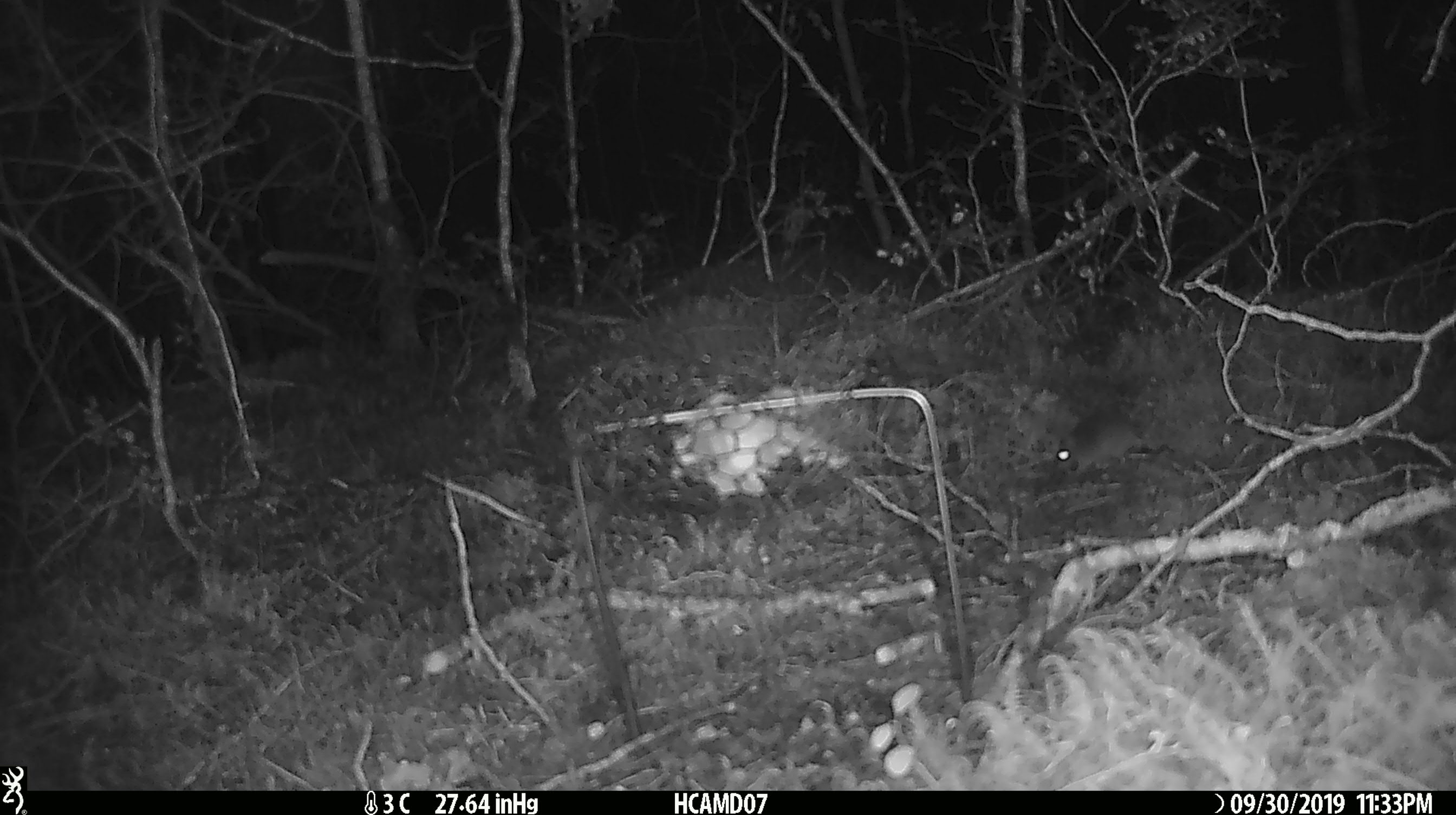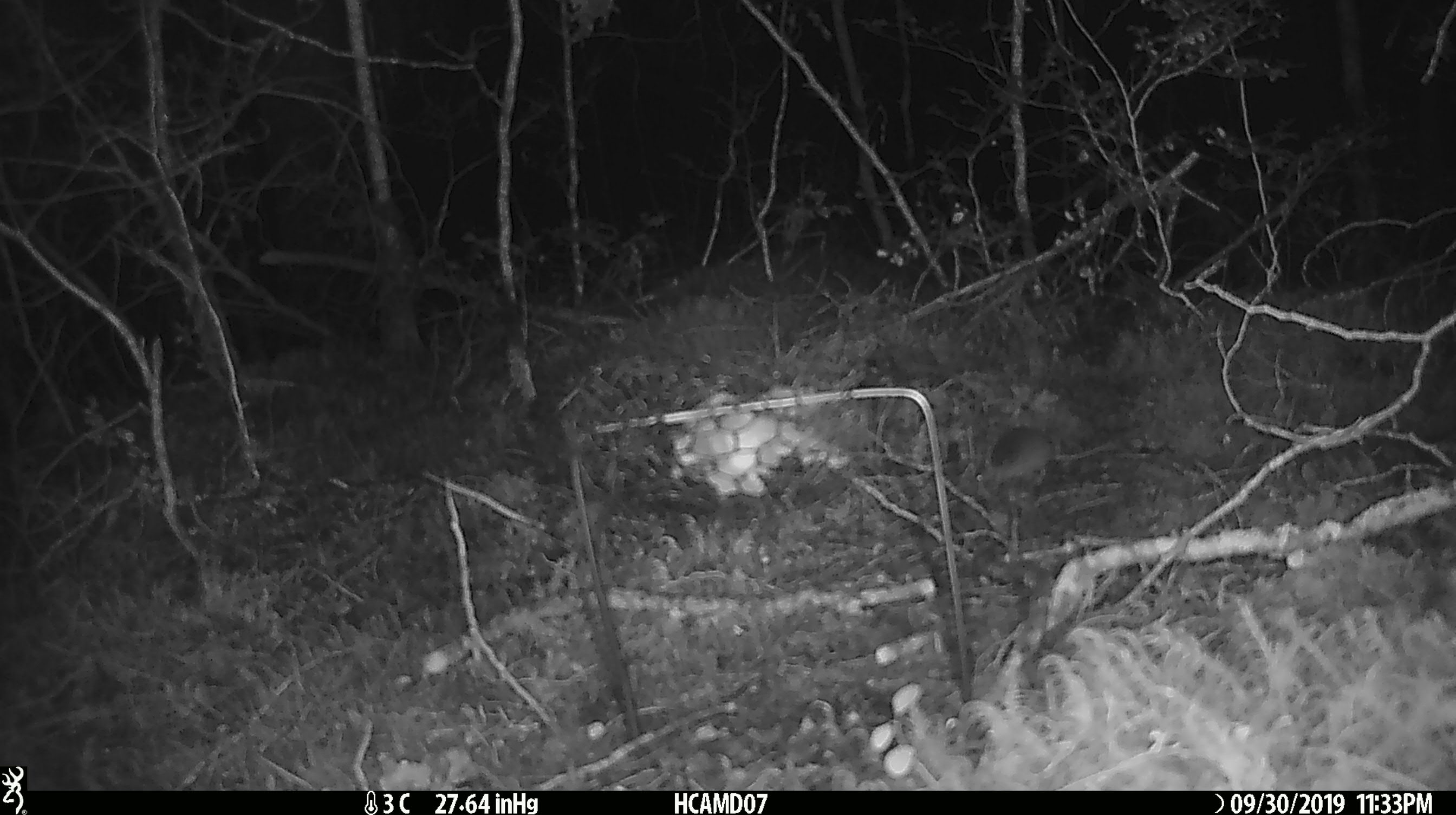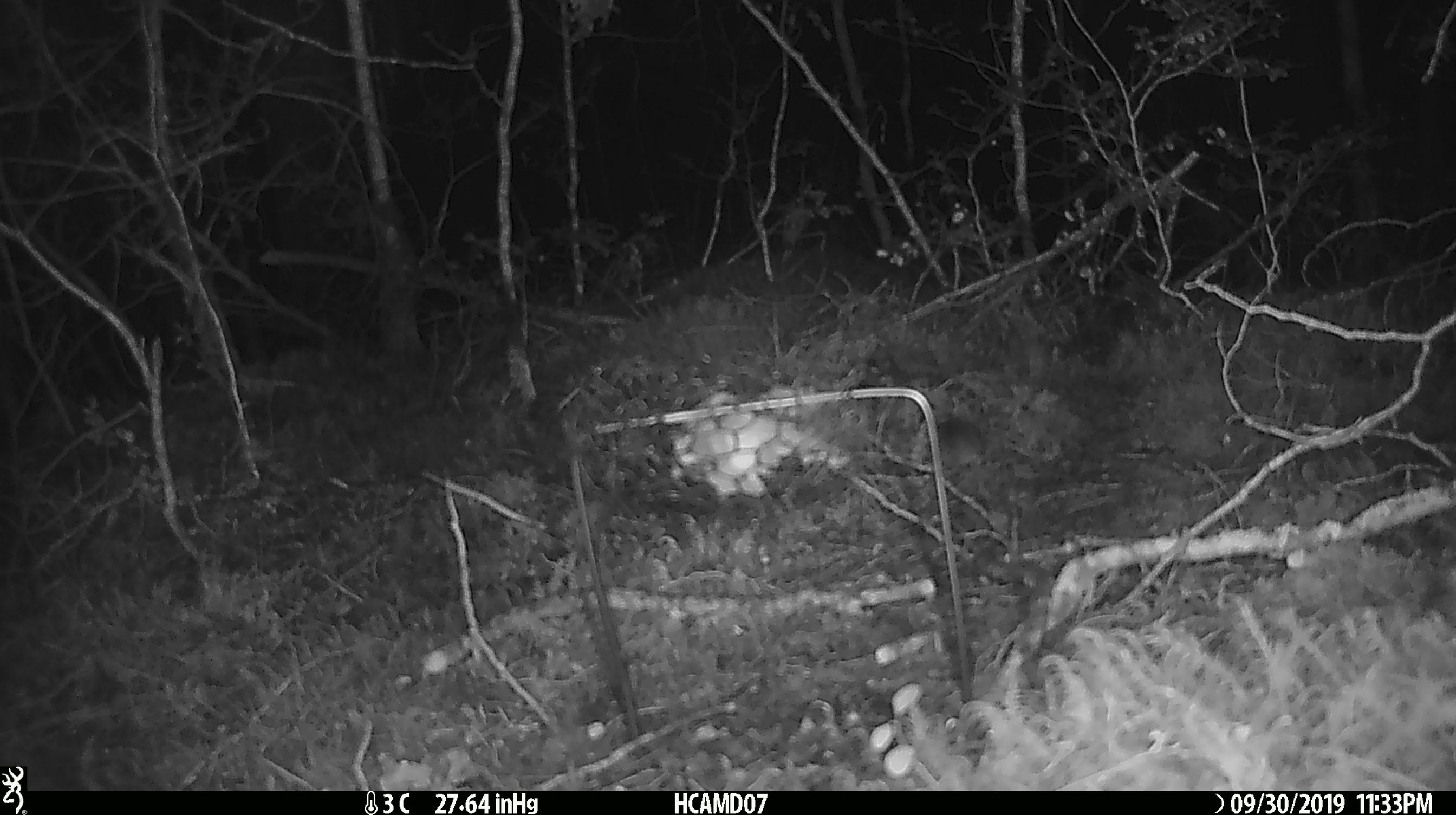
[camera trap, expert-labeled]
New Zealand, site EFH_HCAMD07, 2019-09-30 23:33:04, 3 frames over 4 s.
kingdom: Animalia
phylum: Chordata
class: Mammalia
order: Rodentia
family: Muridae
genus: Mus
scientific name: Mus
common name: mouse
Mouse (Mus).